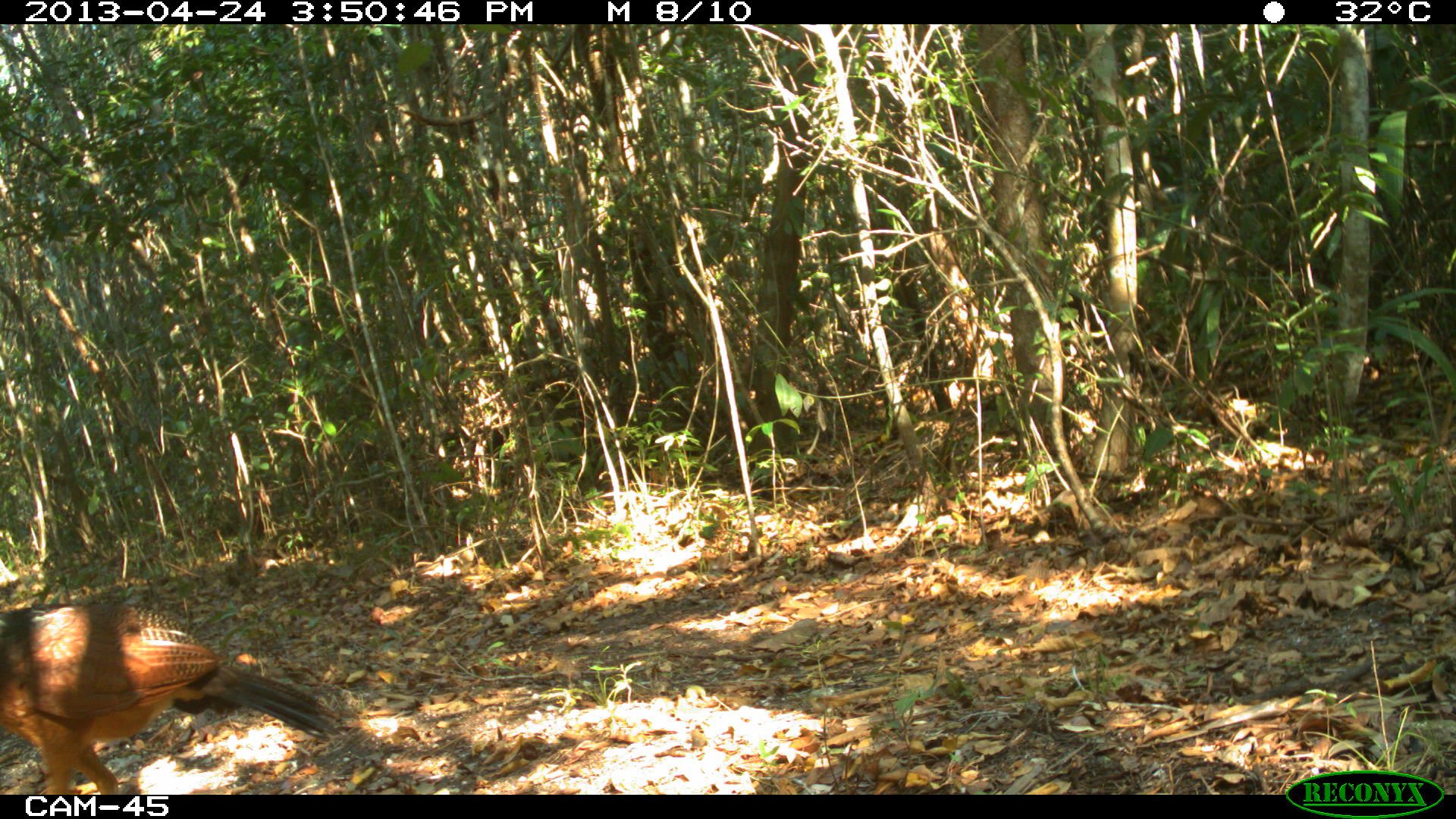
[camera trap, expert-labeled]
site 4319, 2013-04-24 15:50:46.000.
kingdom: Animalia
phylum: Chordata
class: Aves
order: Galliformes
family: Cracidae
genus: Crax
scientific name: Crax rubra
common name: great curassow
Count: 1.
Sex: female.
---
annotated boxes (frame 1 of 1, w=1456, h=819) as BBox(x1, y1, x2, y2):
crax rubra: BBox(0, 602, 347, 795)